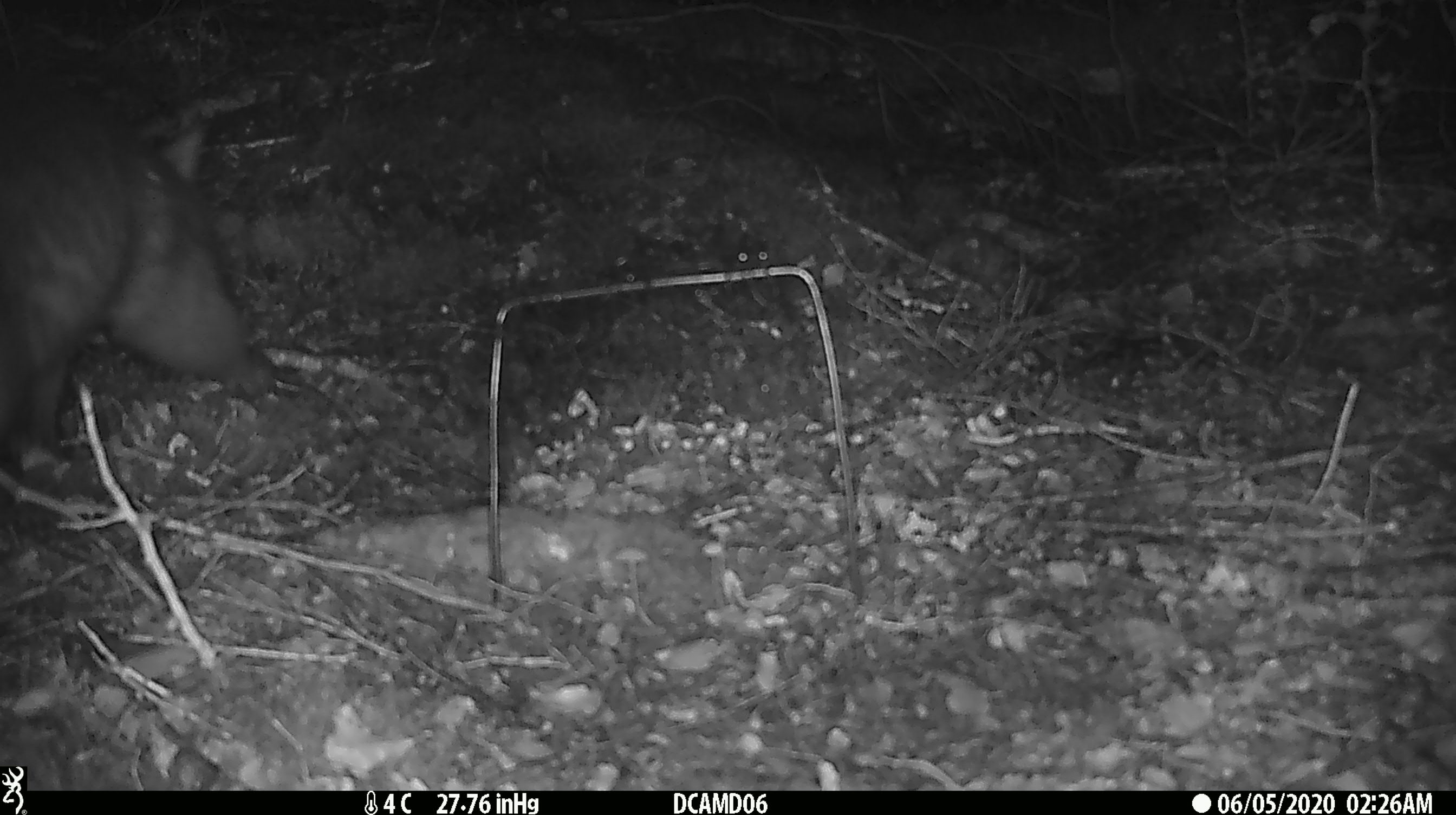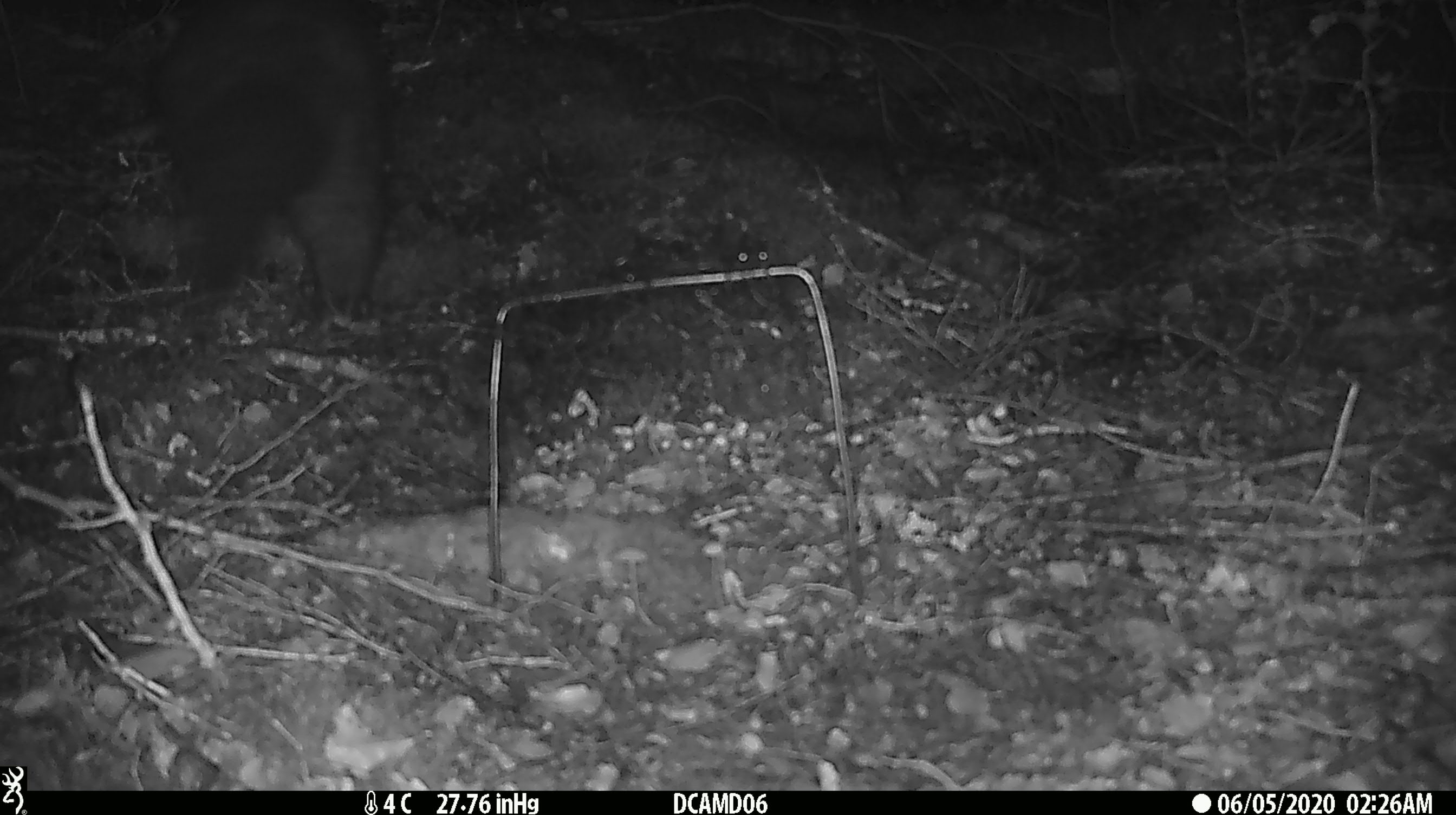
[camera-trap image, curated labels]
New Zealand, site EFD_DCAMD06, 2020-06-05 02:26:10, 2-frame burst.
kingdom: Animalia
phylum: Chordata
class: Mammalia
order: Diprotodontia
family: Phalangeridae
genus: Trichosurus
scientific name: Trichosurus vulpecula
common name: common brushtail possum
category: possum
Possum (common brushtail possum) (Trichosurus vulpecula).